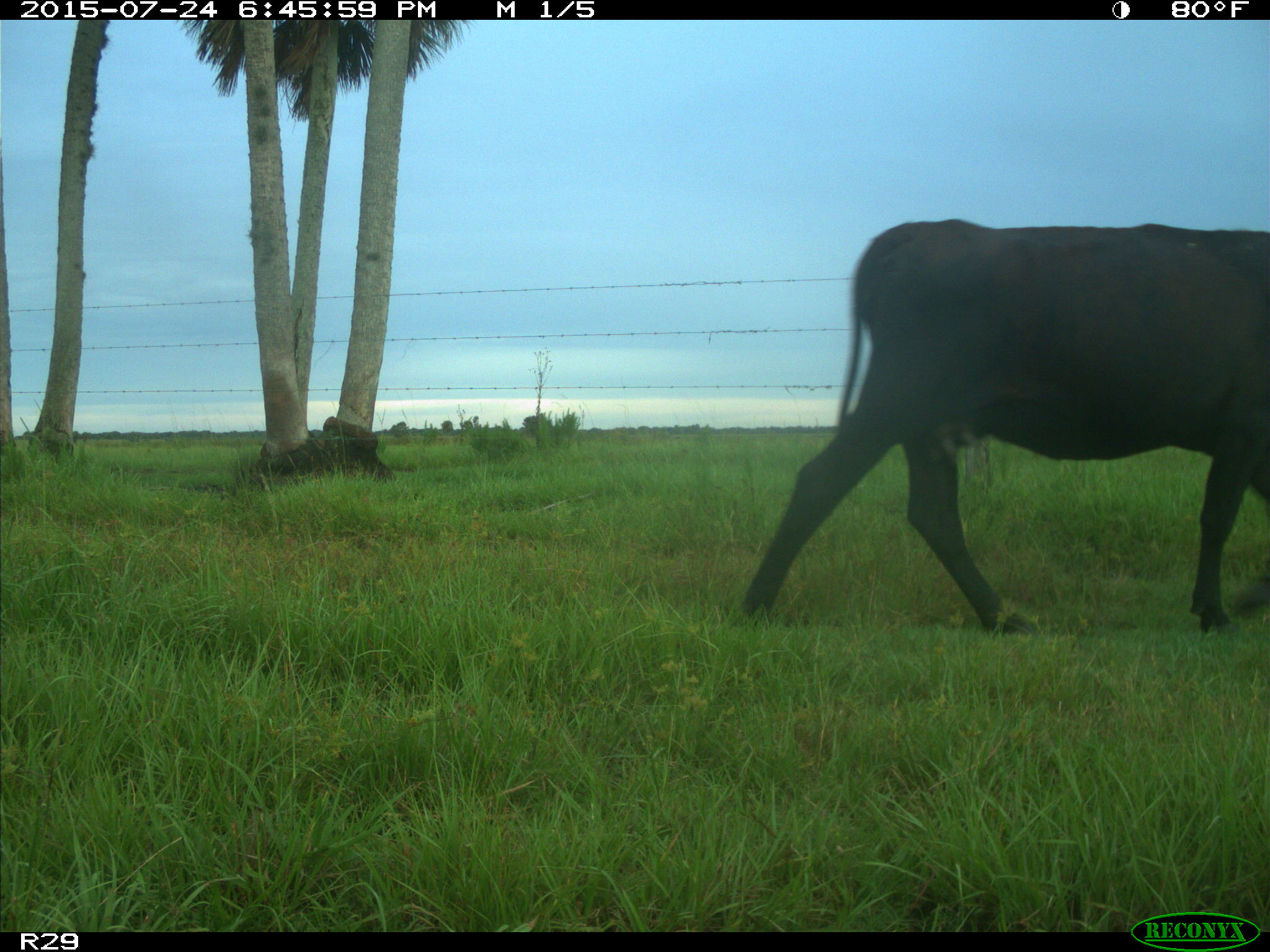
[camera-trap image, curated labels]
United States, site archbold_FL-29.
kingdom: Animalia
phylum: Chordata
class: Mammalia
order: Artiodactyla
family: Bovidae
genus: Bos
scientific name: Bos taurus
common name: domestic cow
Bos taurus (domestic cow).